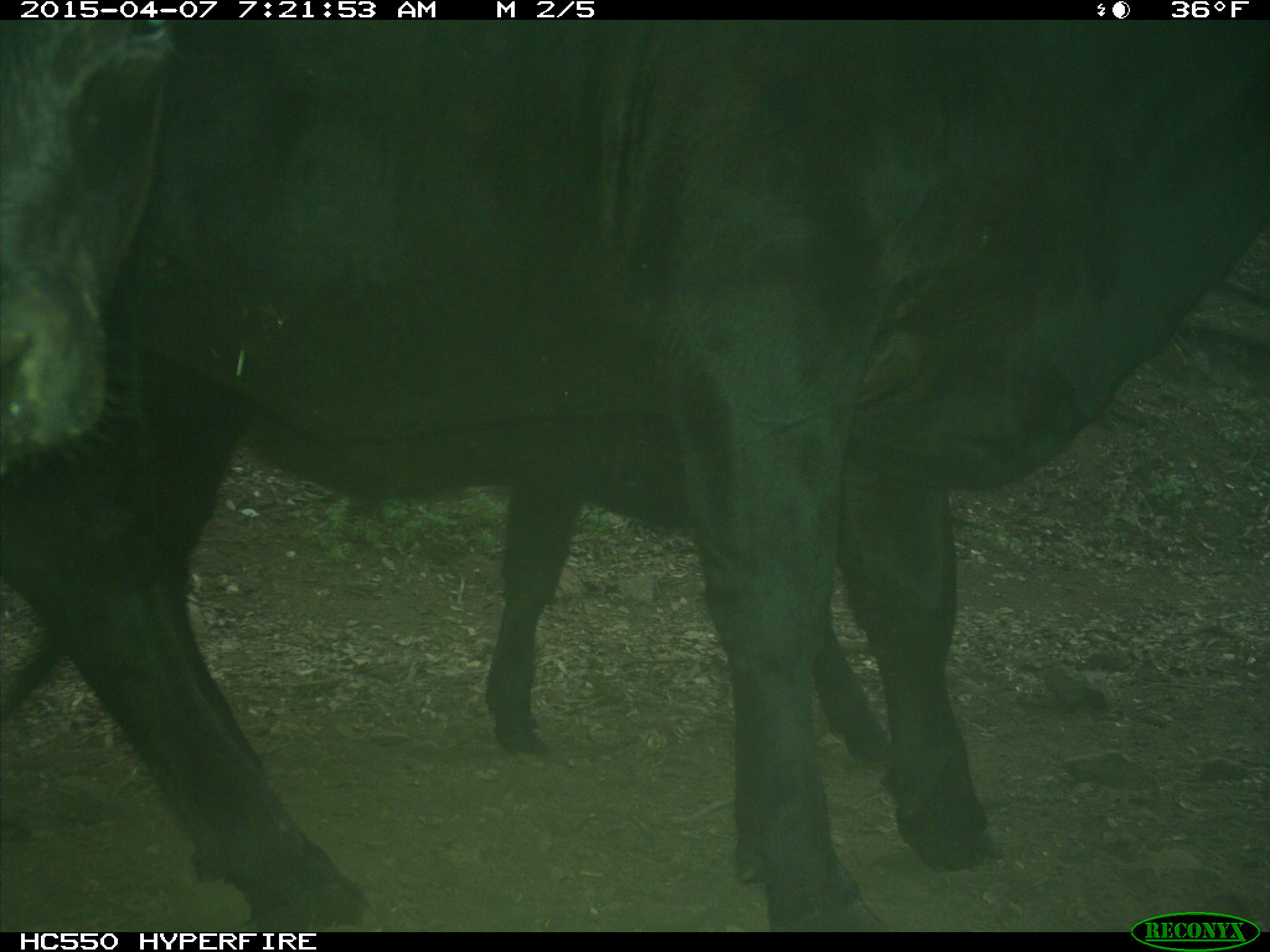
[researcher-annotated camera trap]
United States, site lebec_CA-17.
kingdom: Animalia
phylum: Chordata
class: Mammalia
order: Artiodactyla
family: Bovidae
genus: Bos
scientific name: Bos taurus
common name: domestic cow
Bos taurus (domestic cow).